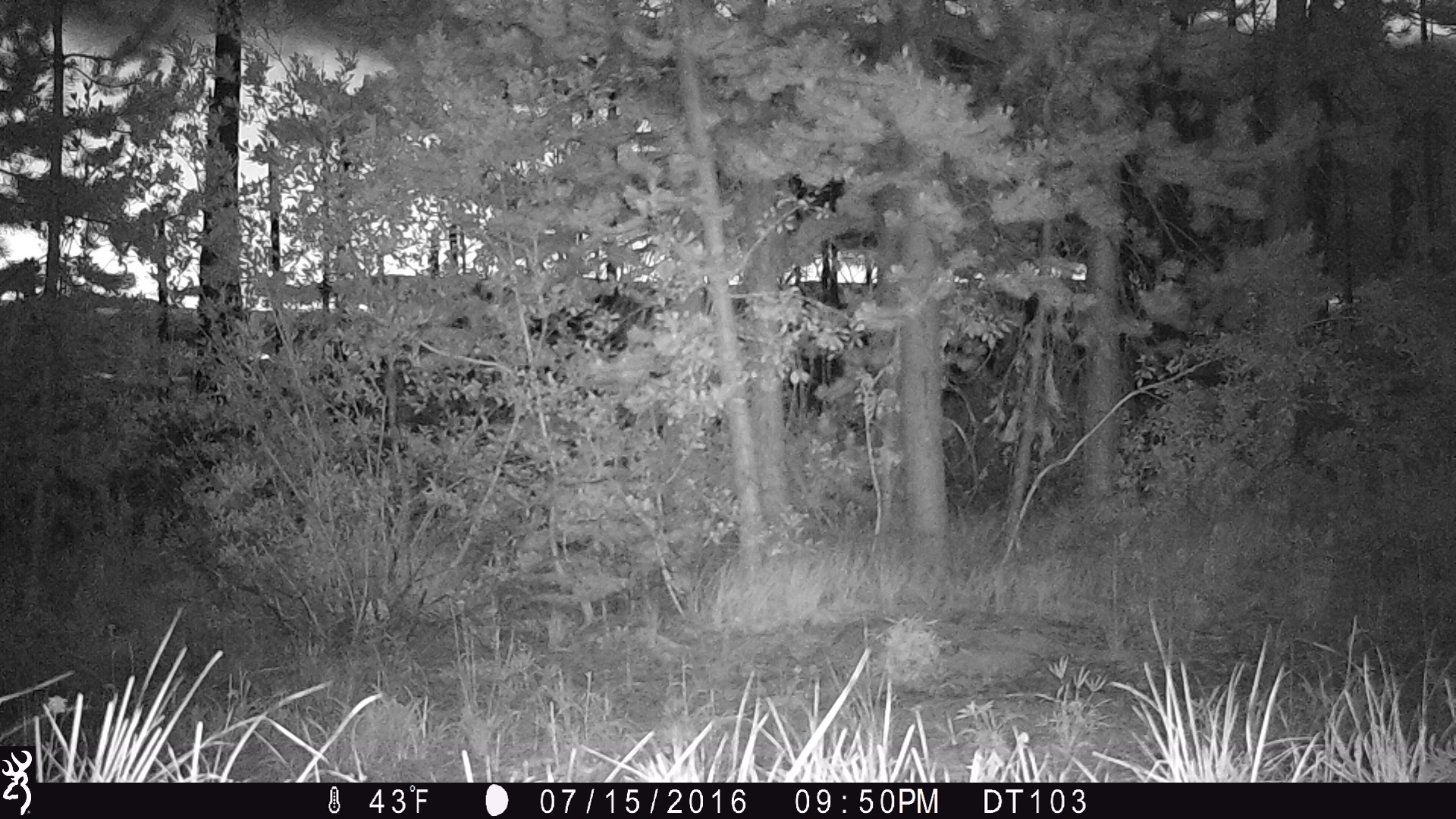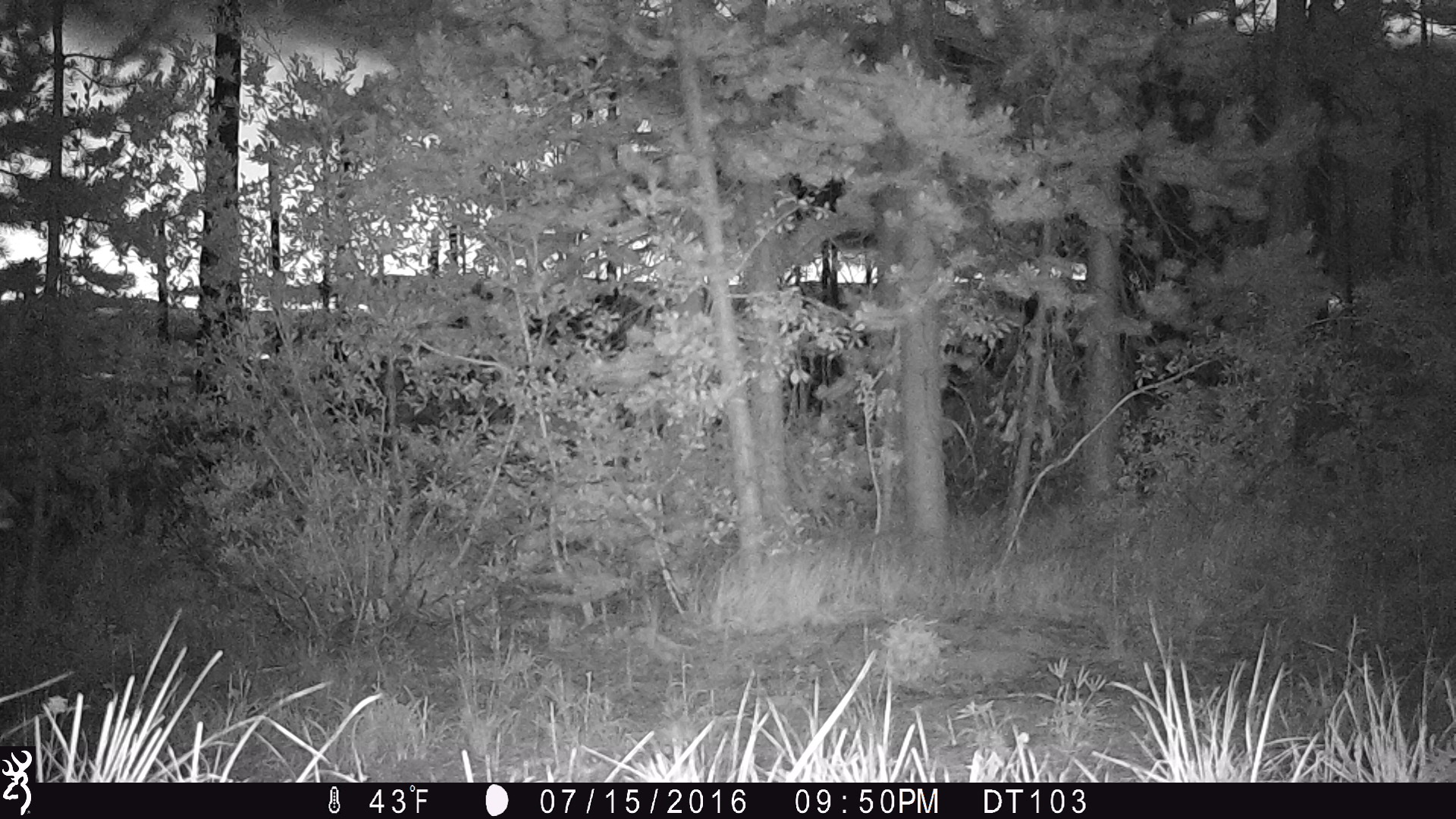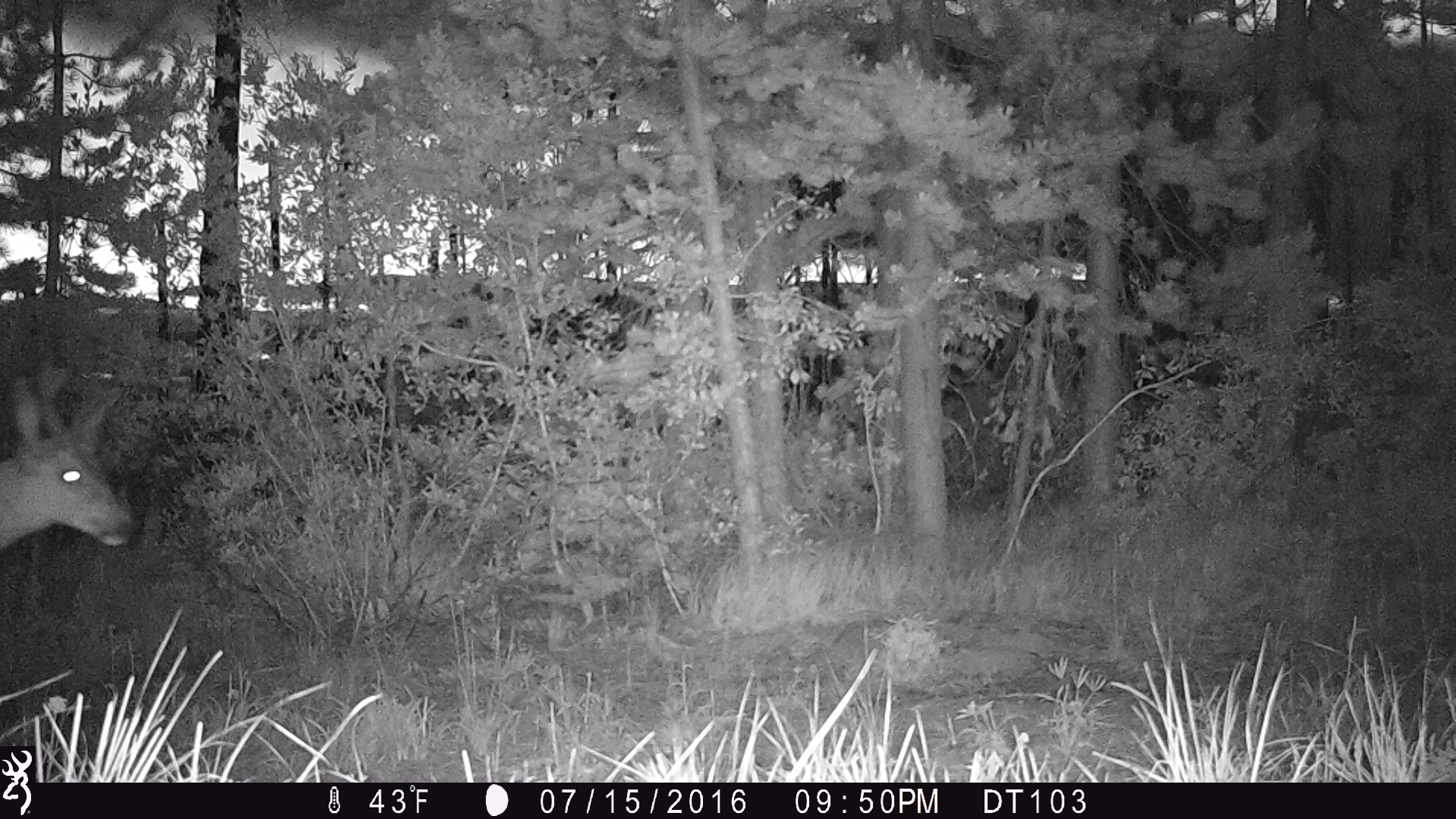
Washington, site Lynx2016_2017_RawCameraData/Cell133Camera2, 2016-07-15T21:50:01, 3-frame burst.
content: unidentified animal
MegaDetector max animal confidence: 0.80